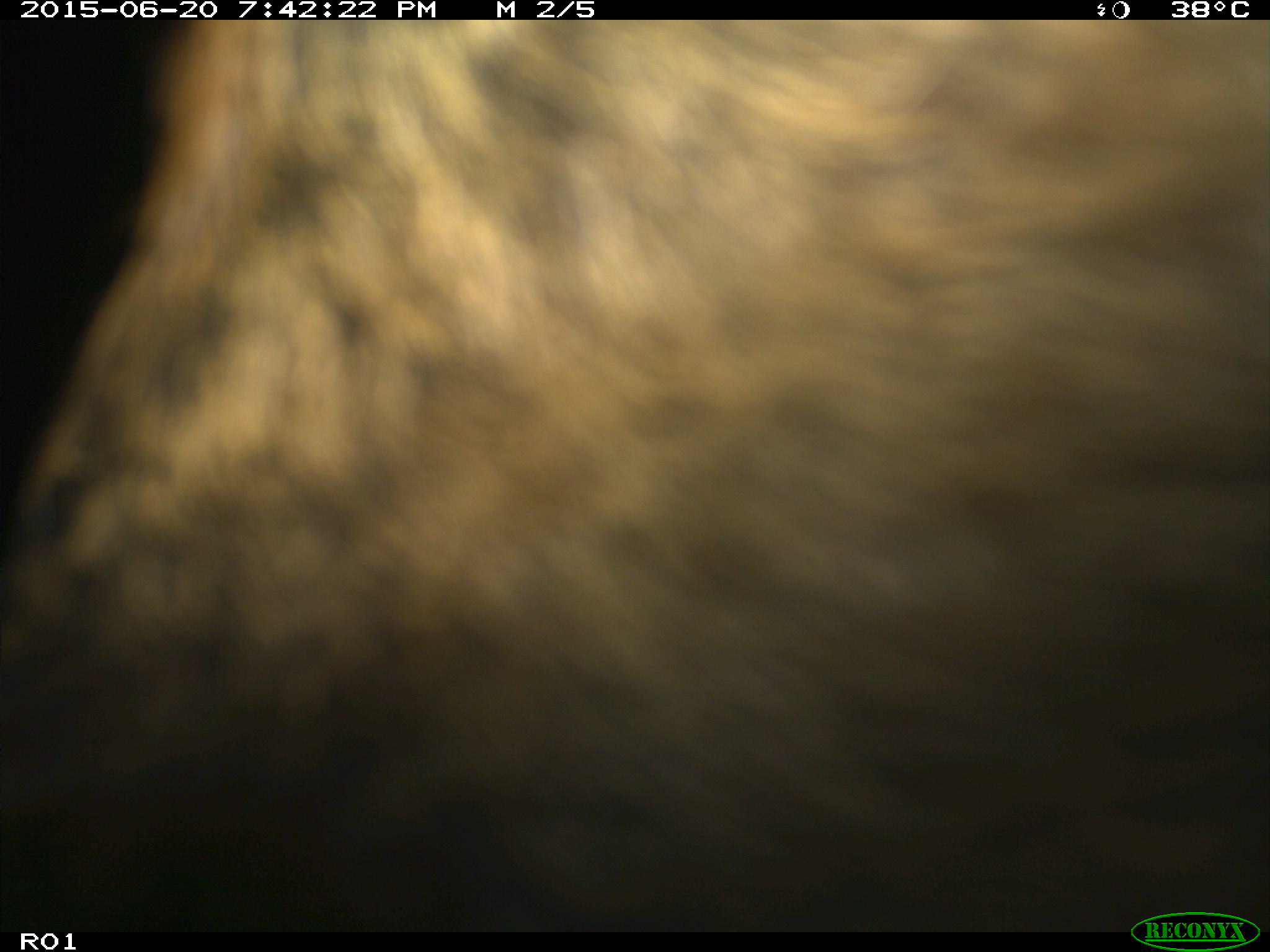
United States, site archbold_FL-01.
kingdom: Animalia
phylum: Chordata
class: Mammalia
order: Artiodactyla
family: Bovidae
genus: Bos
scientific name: Bos taurus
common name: domestic cow